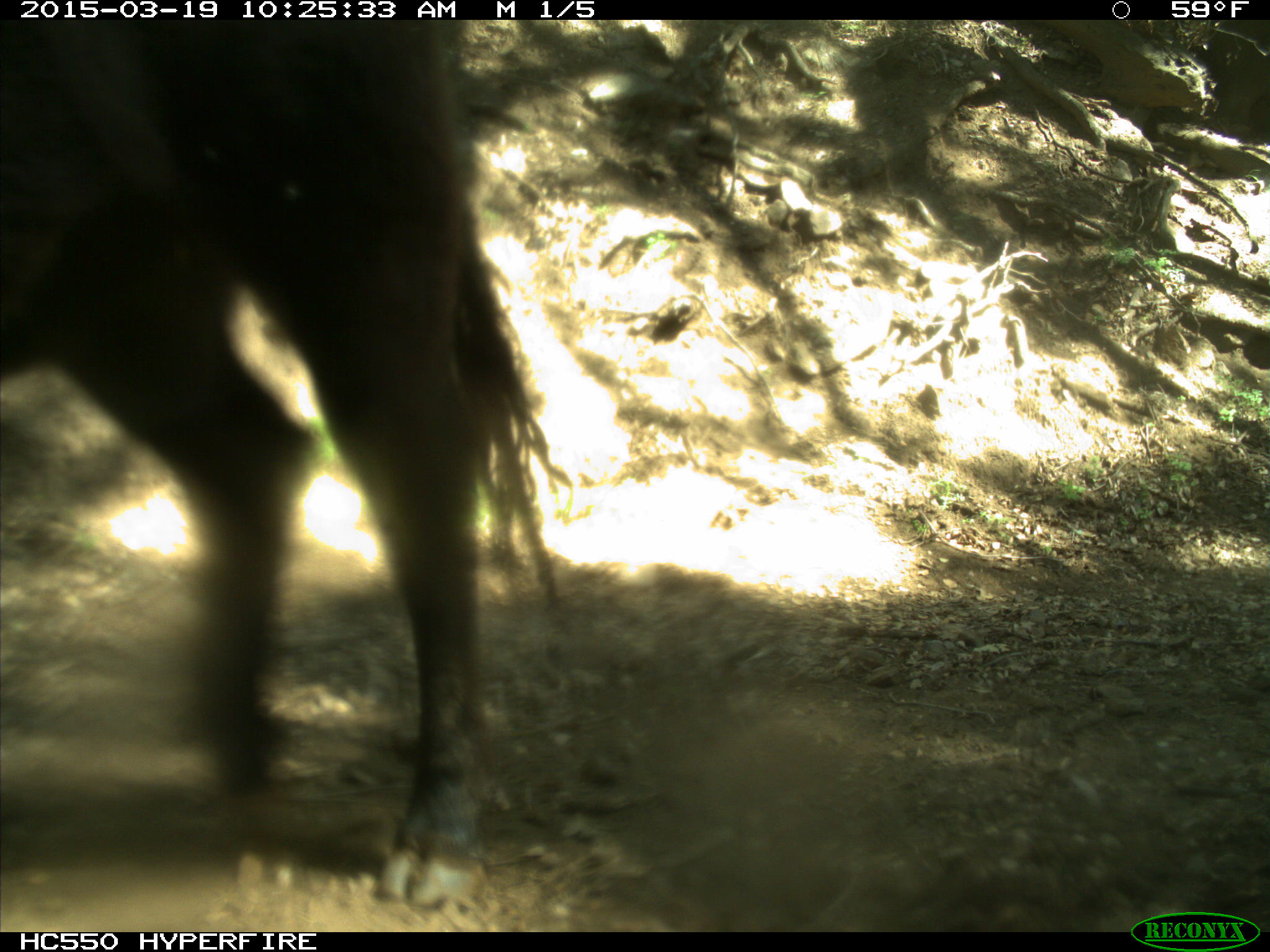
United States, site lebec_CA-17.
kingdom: Animalia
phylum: Chordata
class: Mammalia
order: Artiodactyla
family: Bovidae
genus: Bos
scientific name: Bos taurus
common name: domestic cow